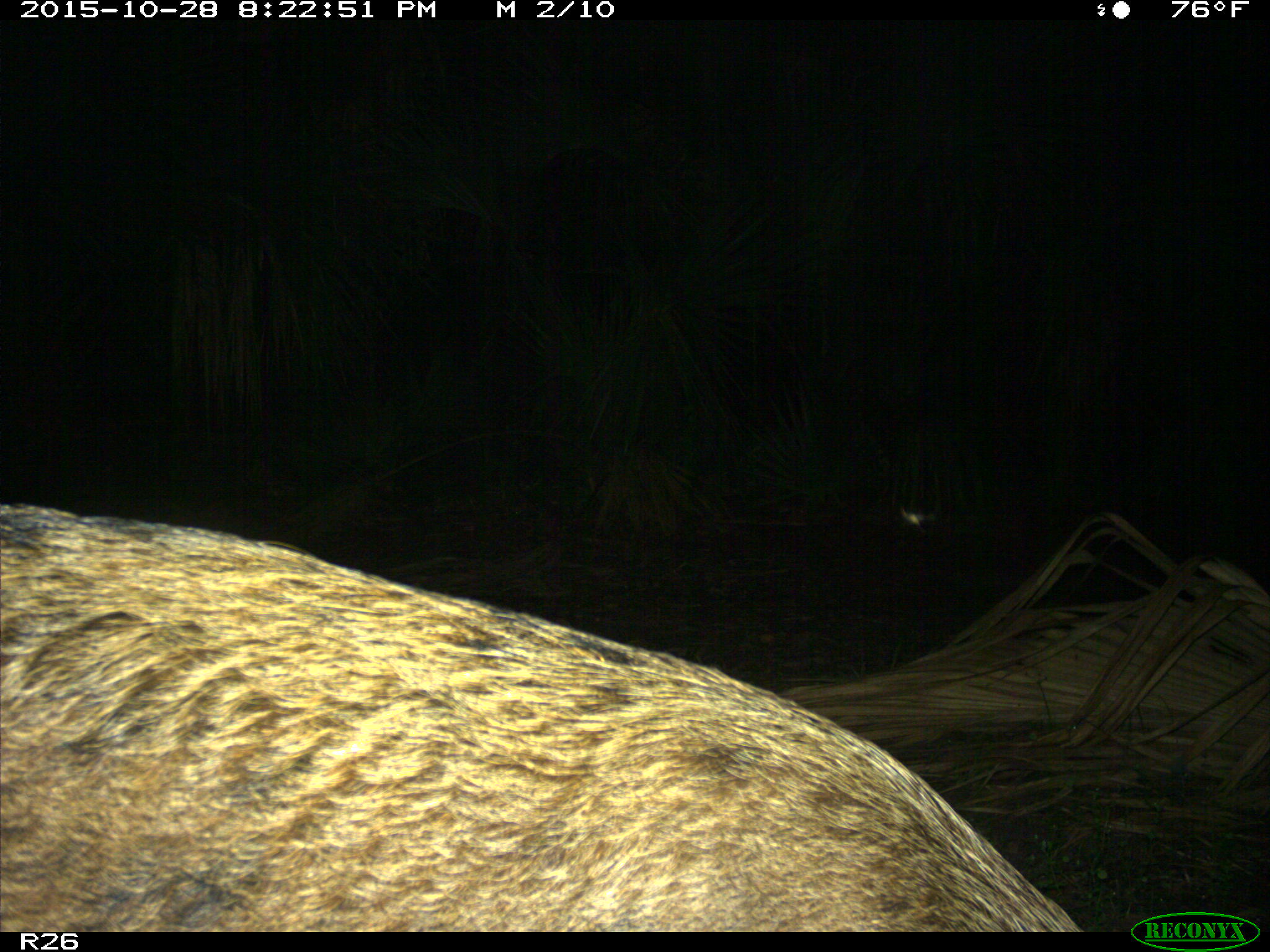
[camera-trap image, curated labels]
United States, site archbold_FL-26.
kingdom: Animalia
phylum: Chordata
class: Mammalia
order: Artiodactyla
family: Suidae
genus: Sus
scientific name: Sus scrofa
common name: wild boar